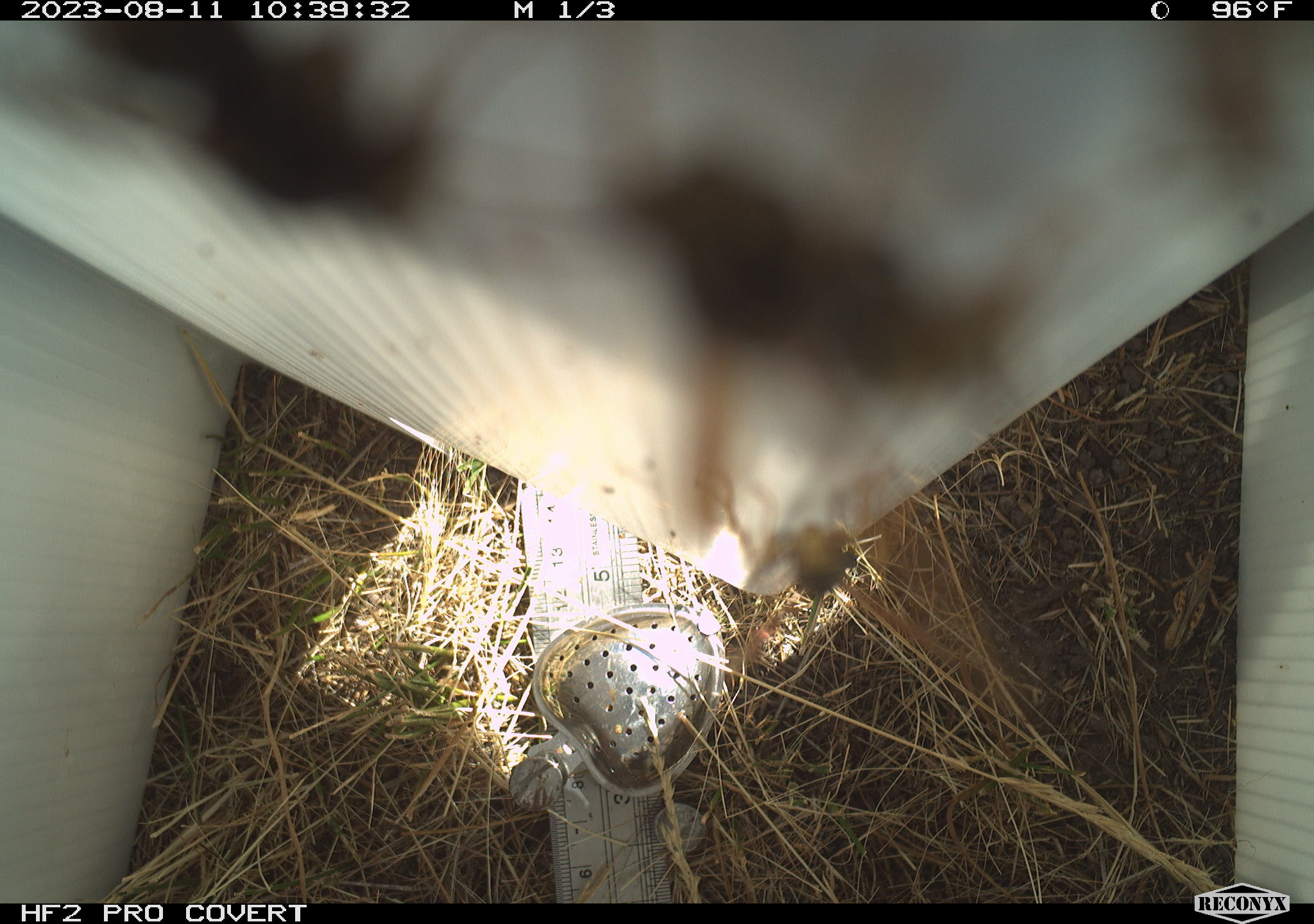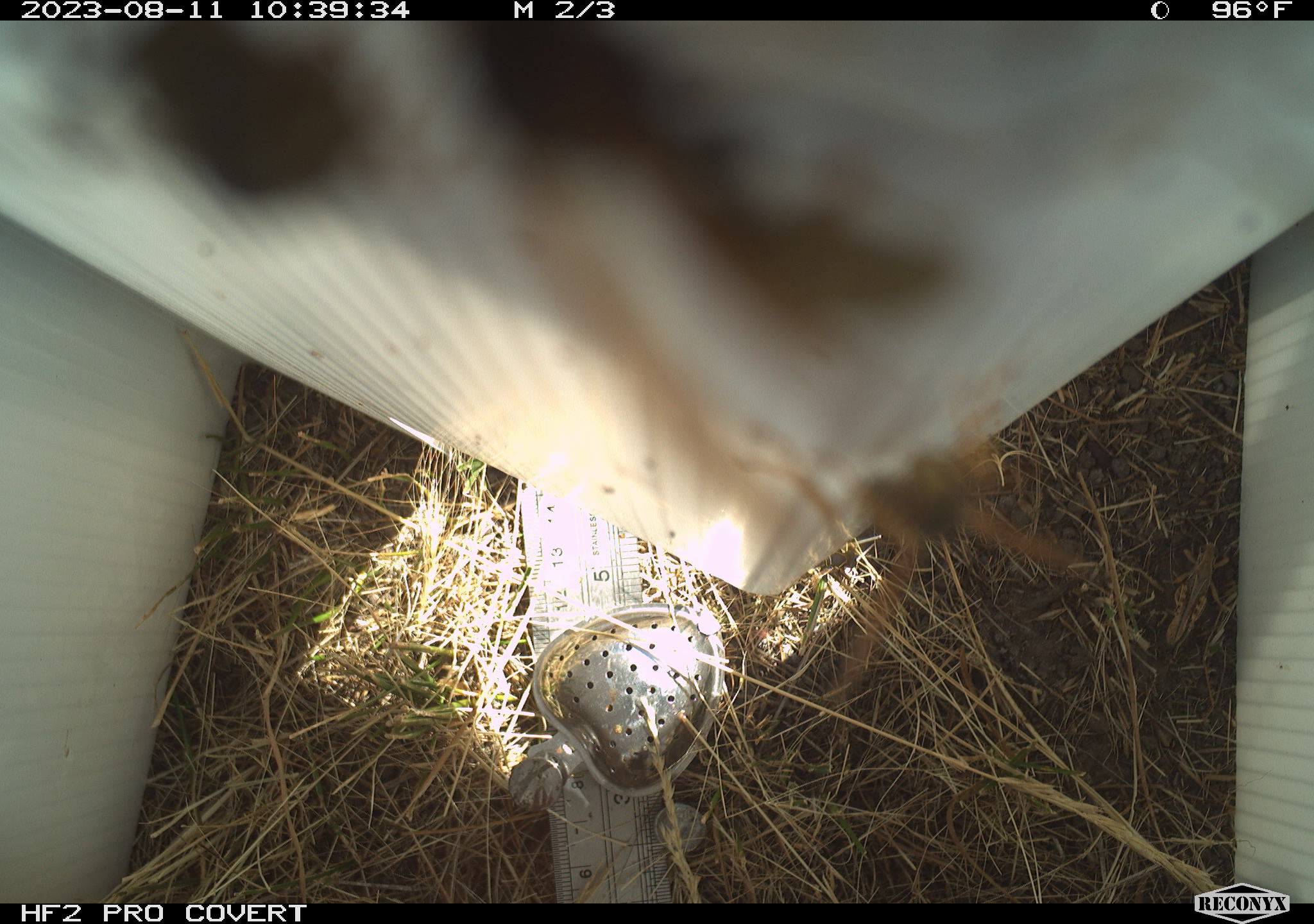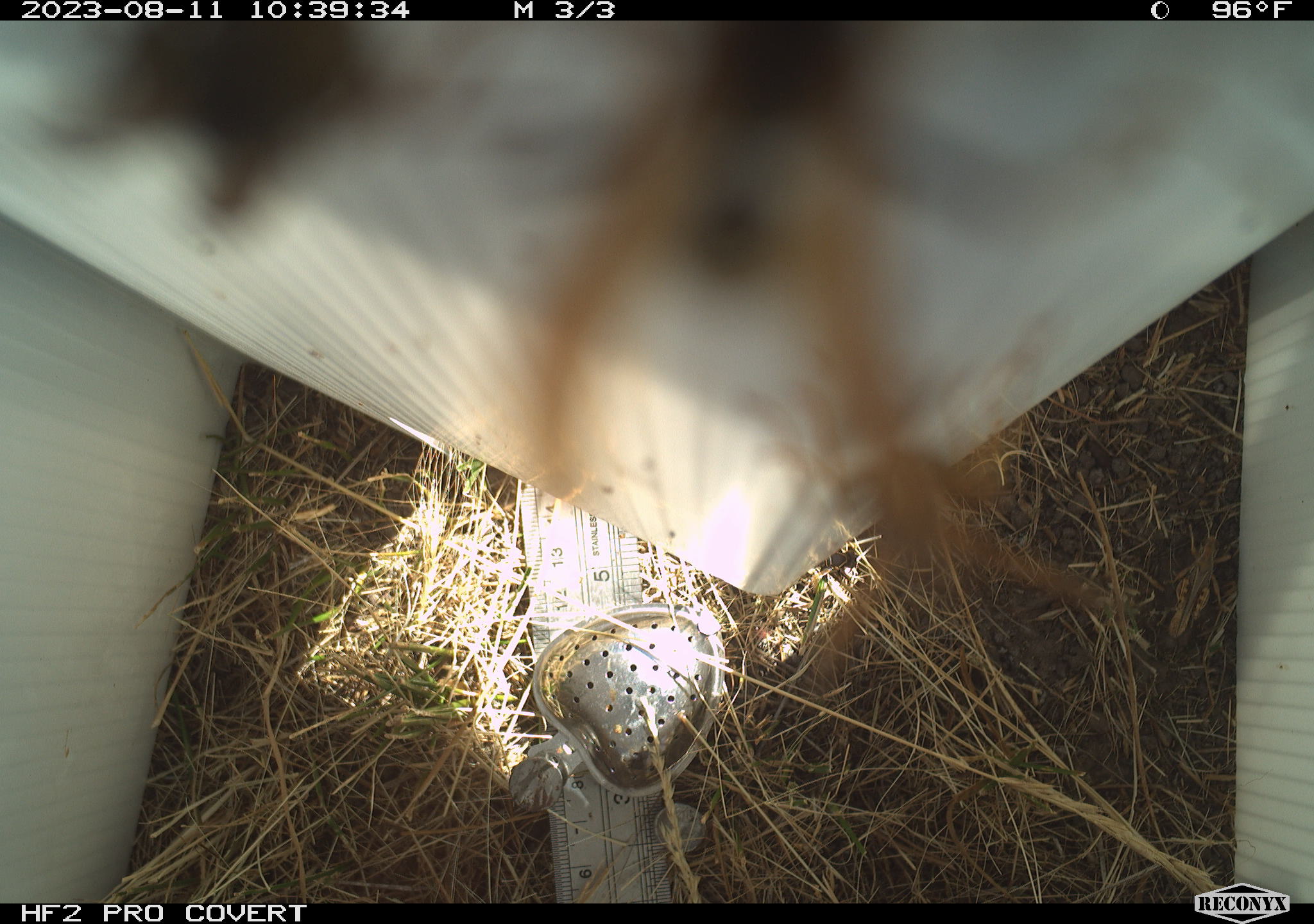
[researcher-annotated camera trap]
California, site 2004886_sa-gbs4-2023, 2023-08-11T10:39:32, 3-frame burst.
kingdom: Animalia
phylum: Arthropoda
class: Insecta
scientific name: Insecta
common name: insect